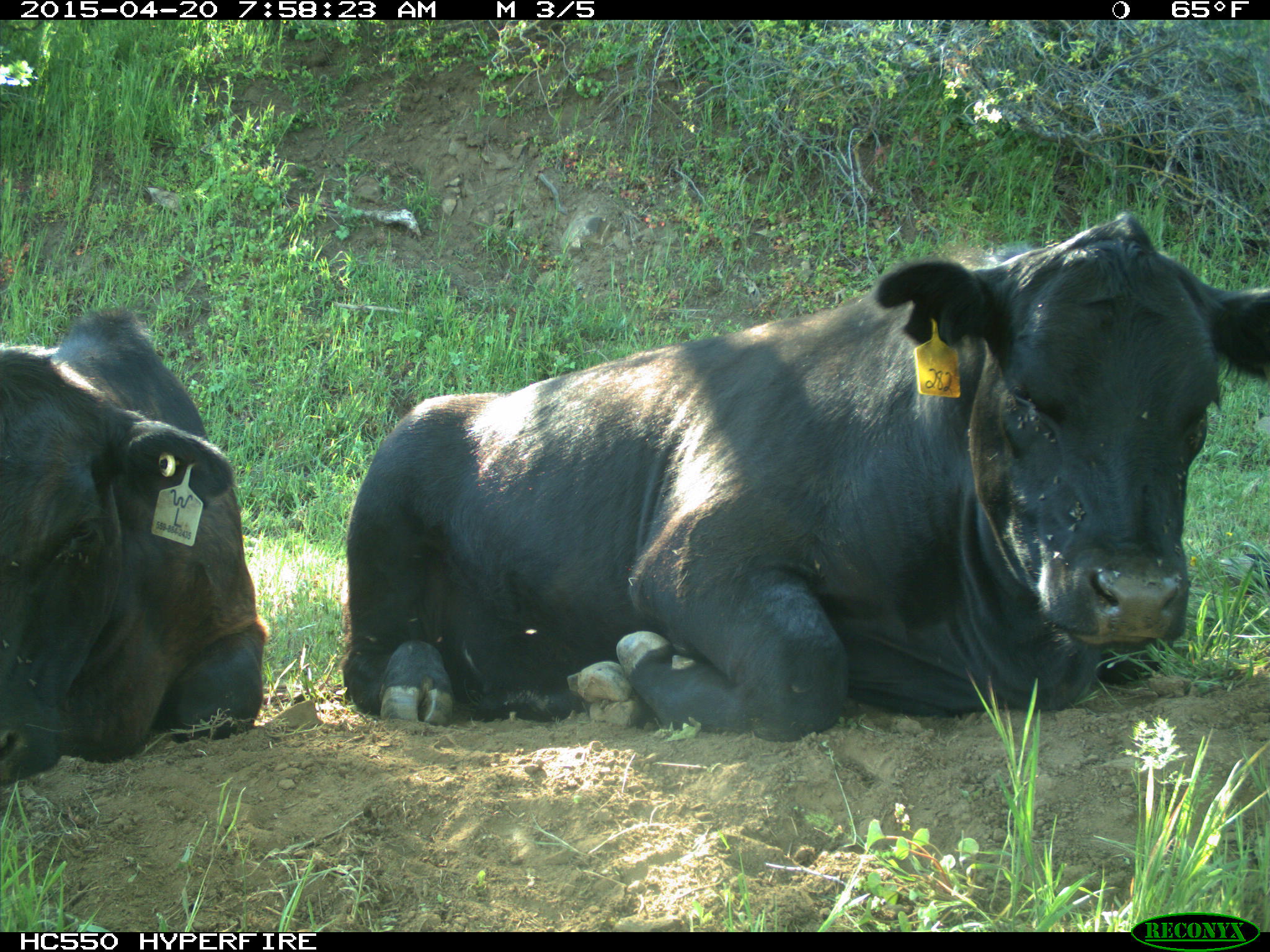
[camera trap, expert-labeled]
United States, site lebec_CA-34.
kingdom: Animalia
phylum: Chordata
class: Mammalia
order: Artiodactyla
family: Bovidae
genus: Bos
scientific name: Bos taurus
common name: domestic cow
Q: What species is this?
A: Bos taurus (domestic cow).